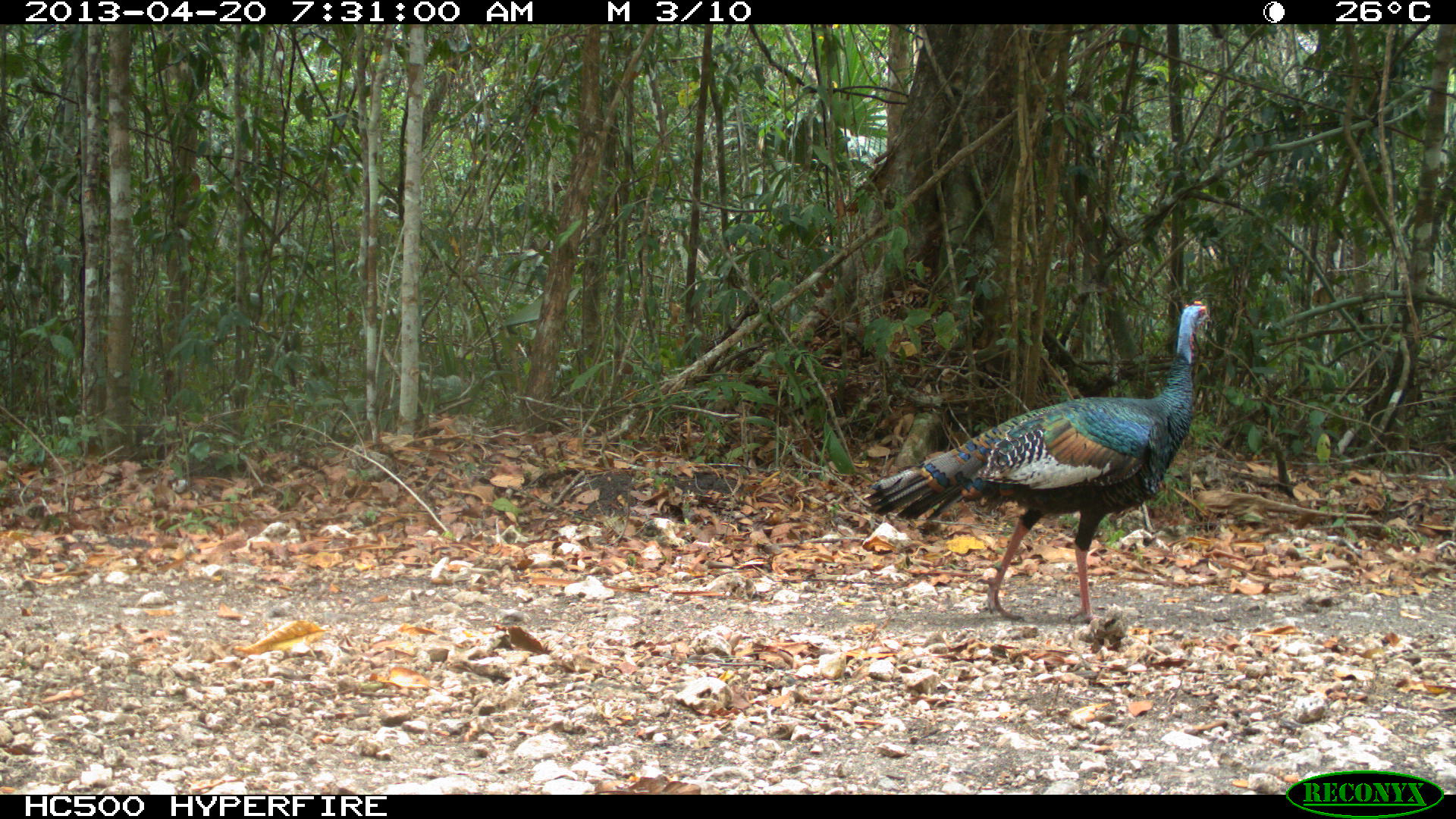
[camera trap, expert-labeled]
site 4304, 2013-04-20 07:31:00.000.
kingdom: Animalia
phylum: Chordata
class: Aves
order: Galliformes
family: Phasianidae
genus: Meleagris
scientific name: Meleagris ocellata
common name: ocellated turkey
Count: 1.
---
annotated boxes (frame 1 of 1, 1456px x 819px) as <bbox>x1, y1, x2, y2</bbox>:
meleagris ocellata: <bbox>862, 298, 1210, 623</bbox>